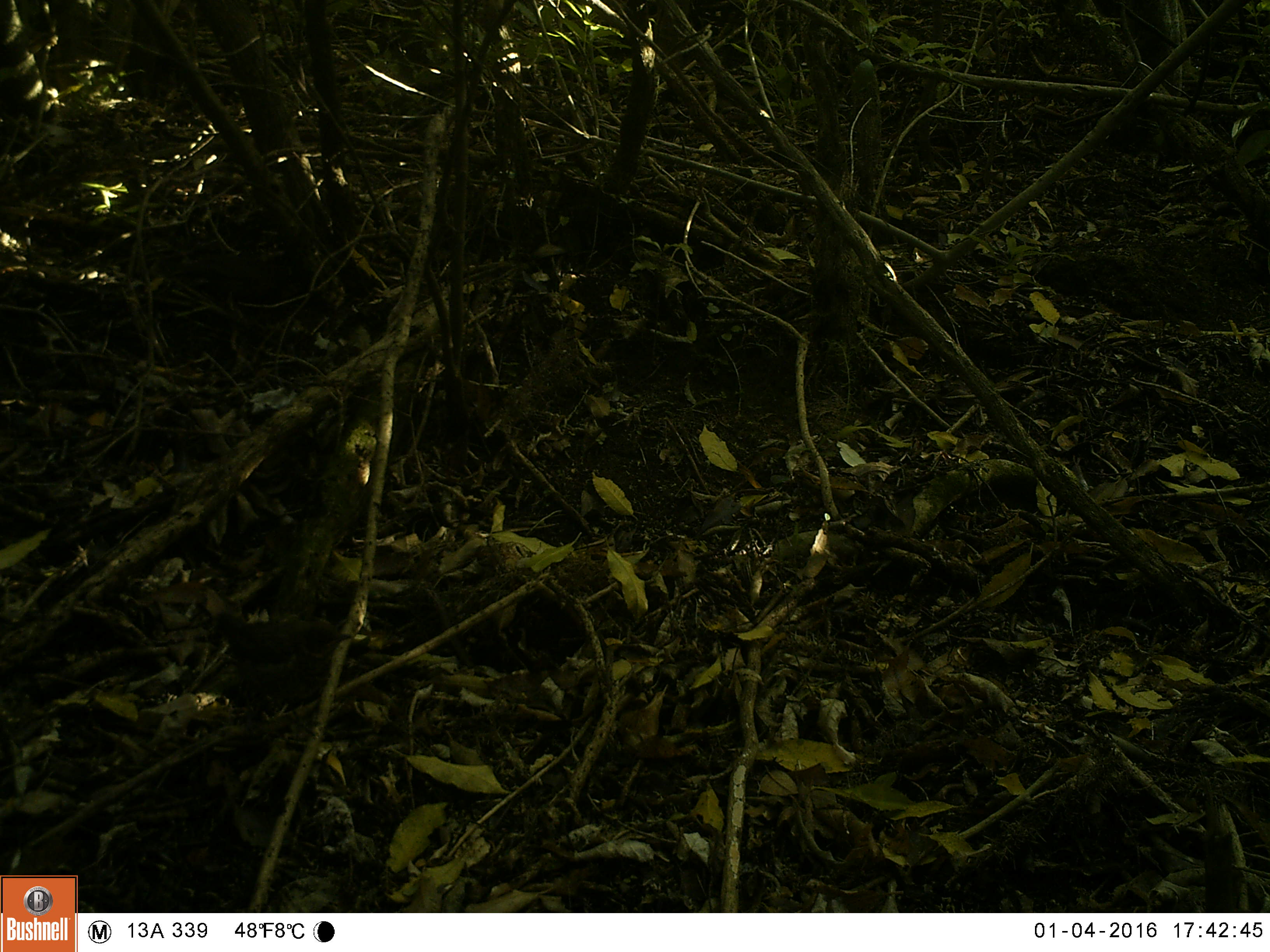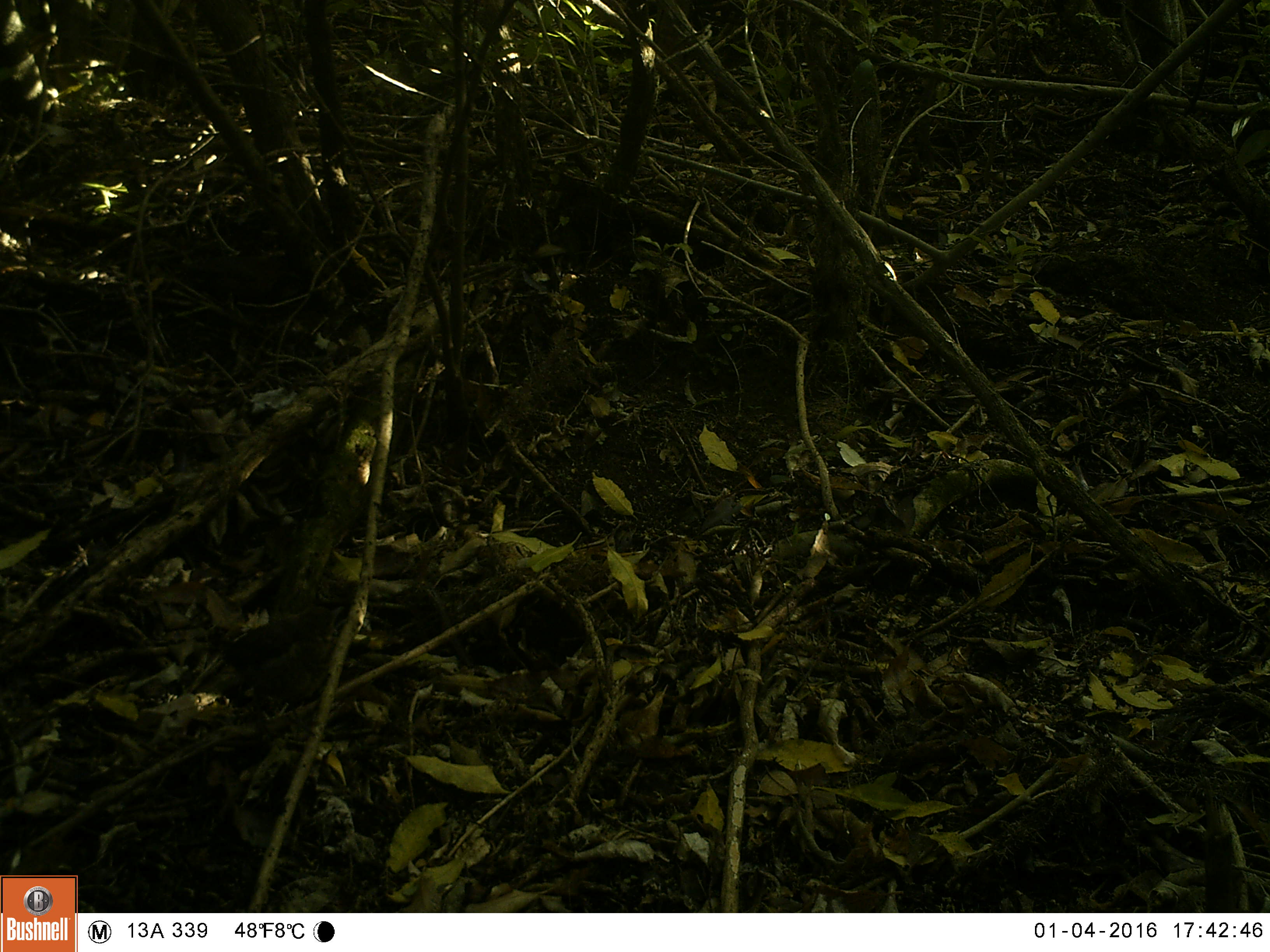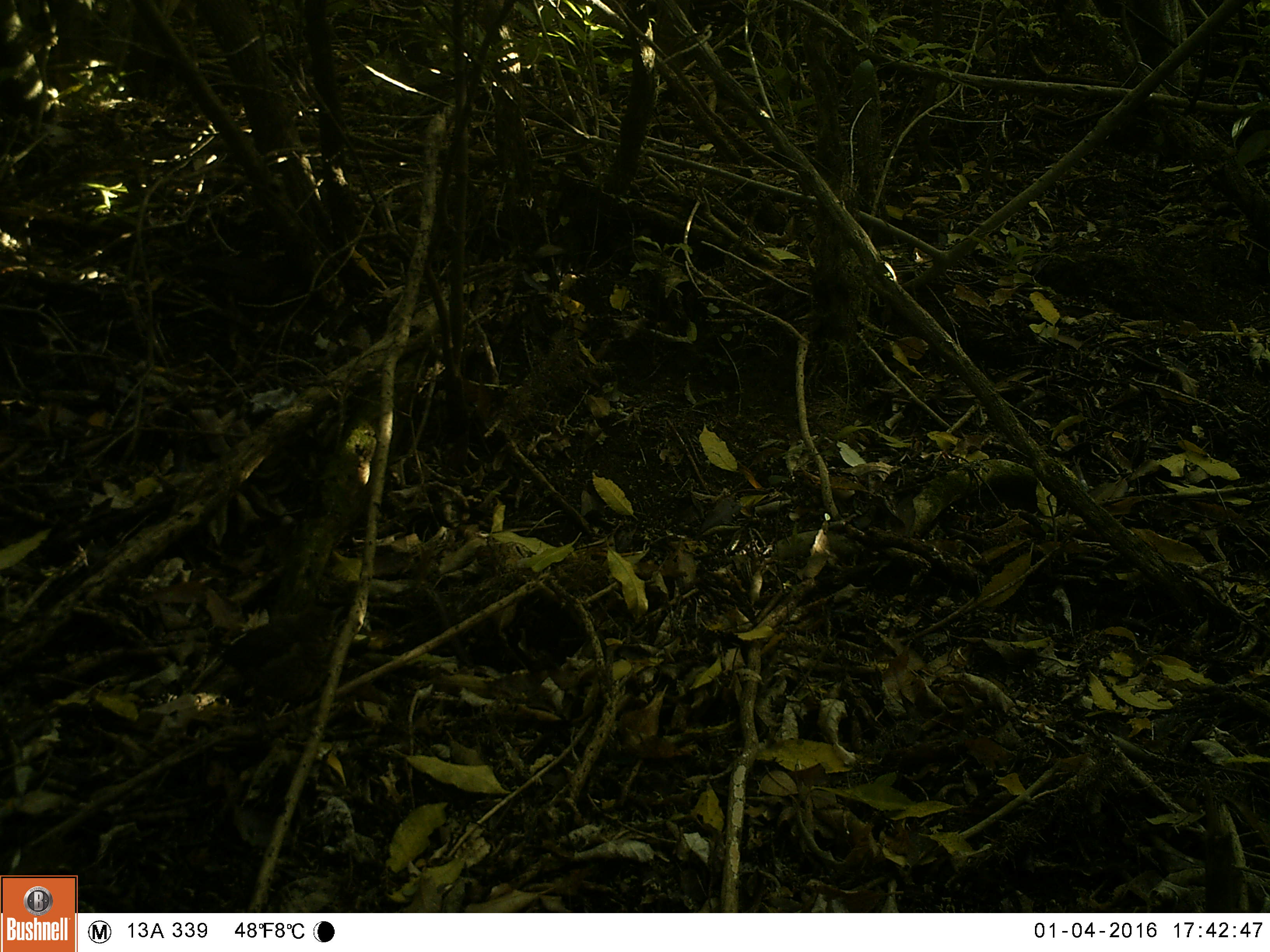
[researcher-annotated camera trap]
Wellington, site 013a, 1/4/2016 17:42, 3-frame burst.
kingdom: Animalia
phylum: Chordata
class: Aves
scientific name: Aves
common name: bird